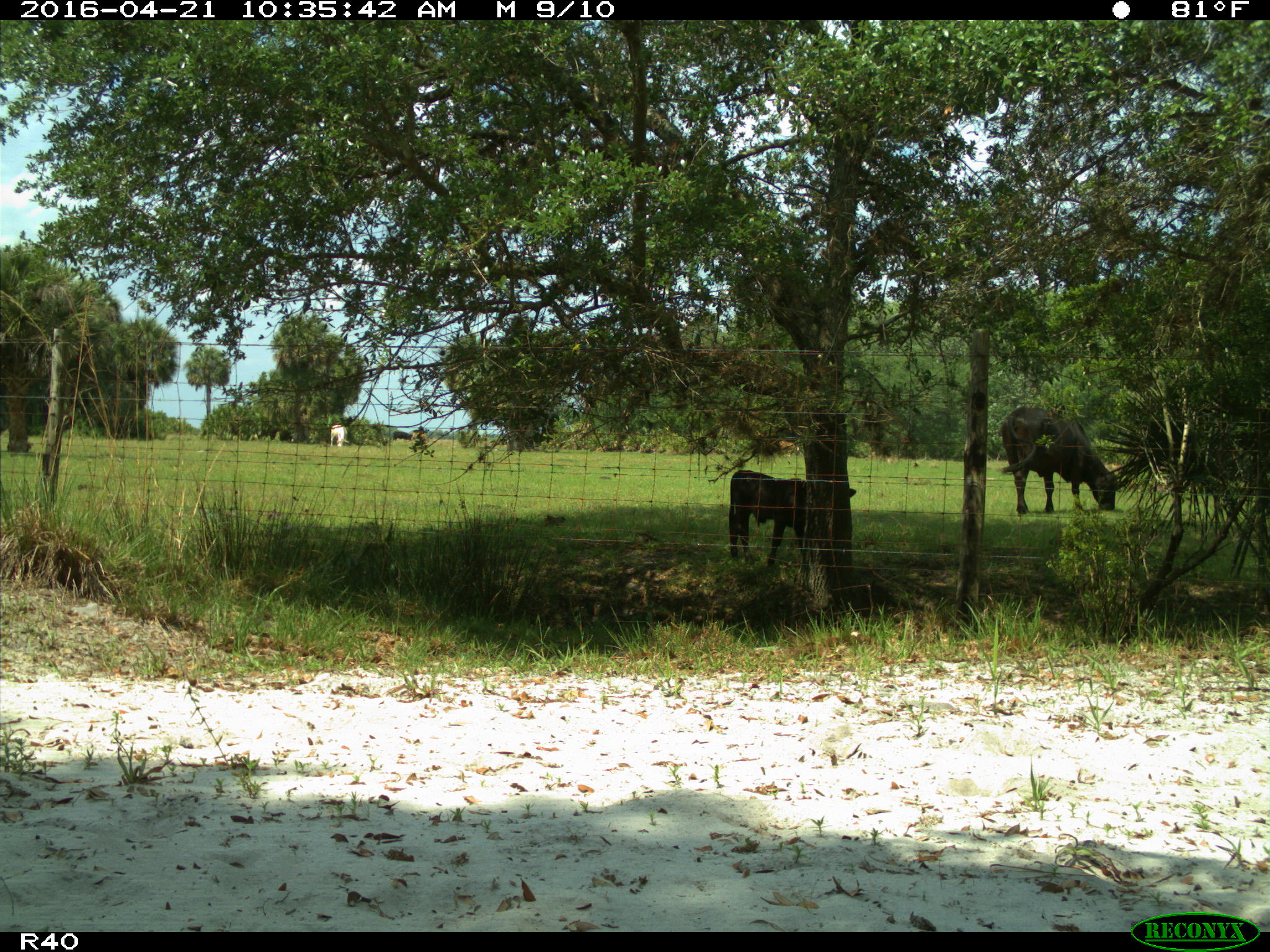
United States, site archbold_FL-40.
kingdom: Animalia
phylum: Chordata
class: Mammalia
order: Artiodactyla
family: Bovidae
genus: Bos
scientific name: Bos taurus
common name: domestic cow